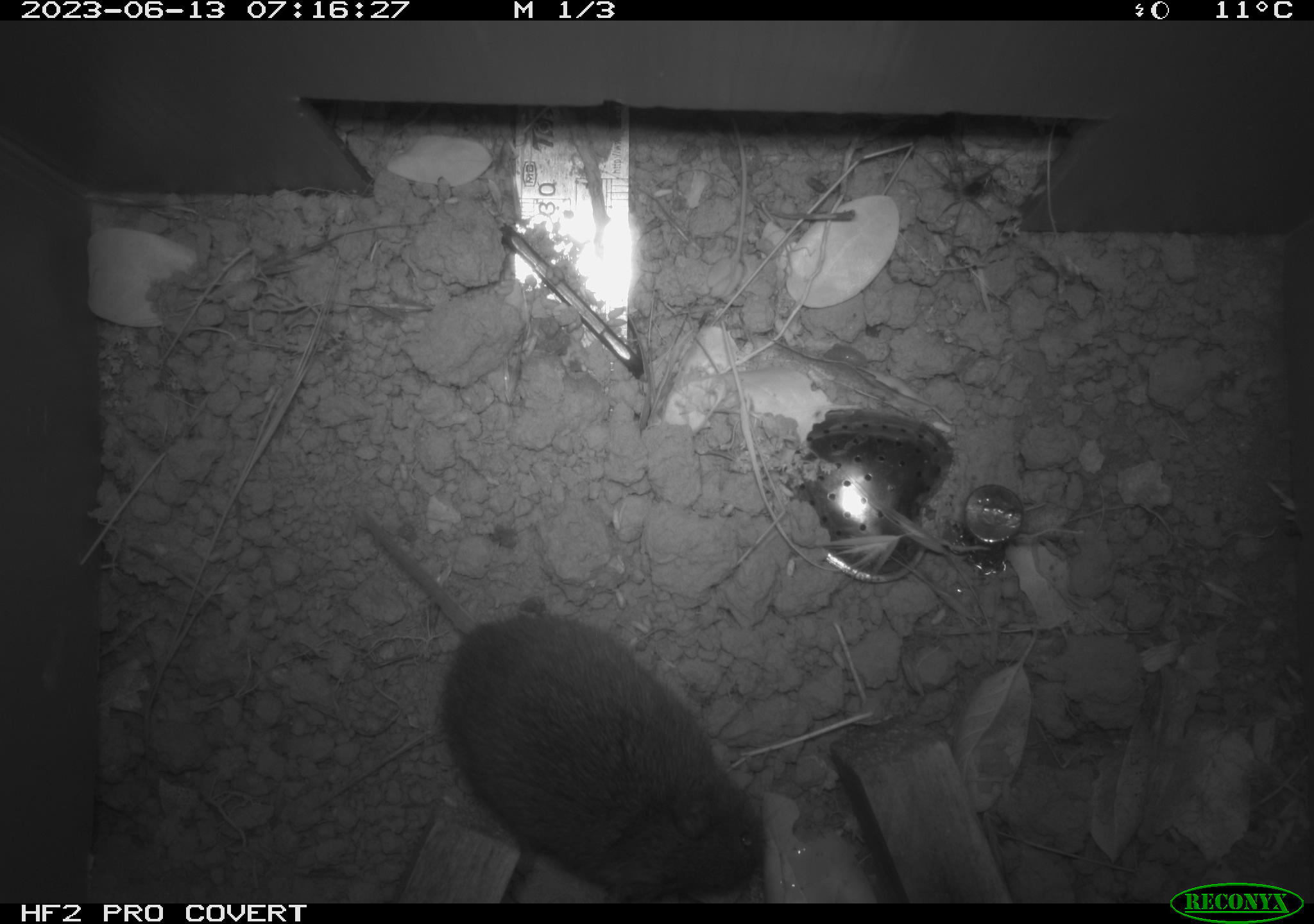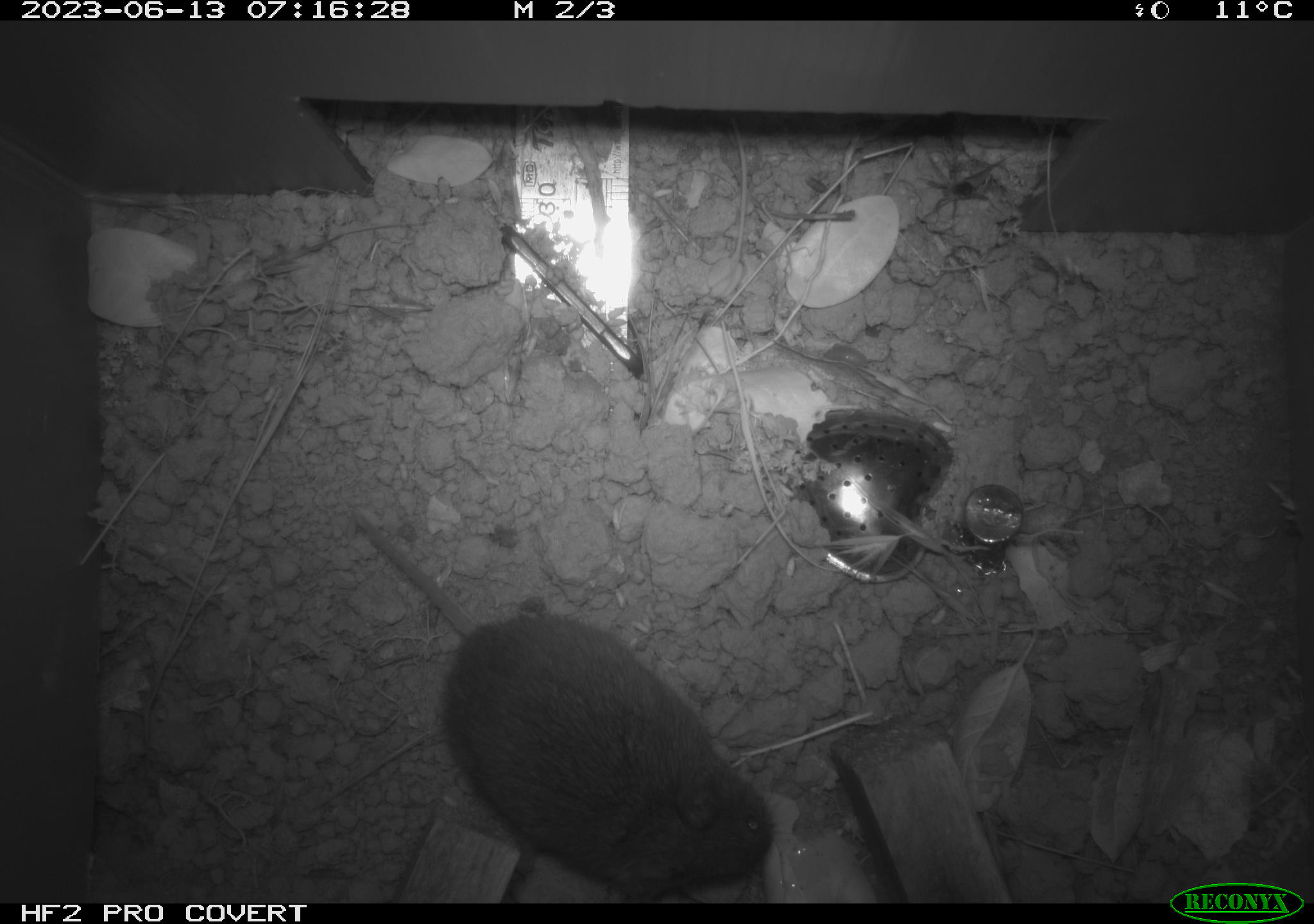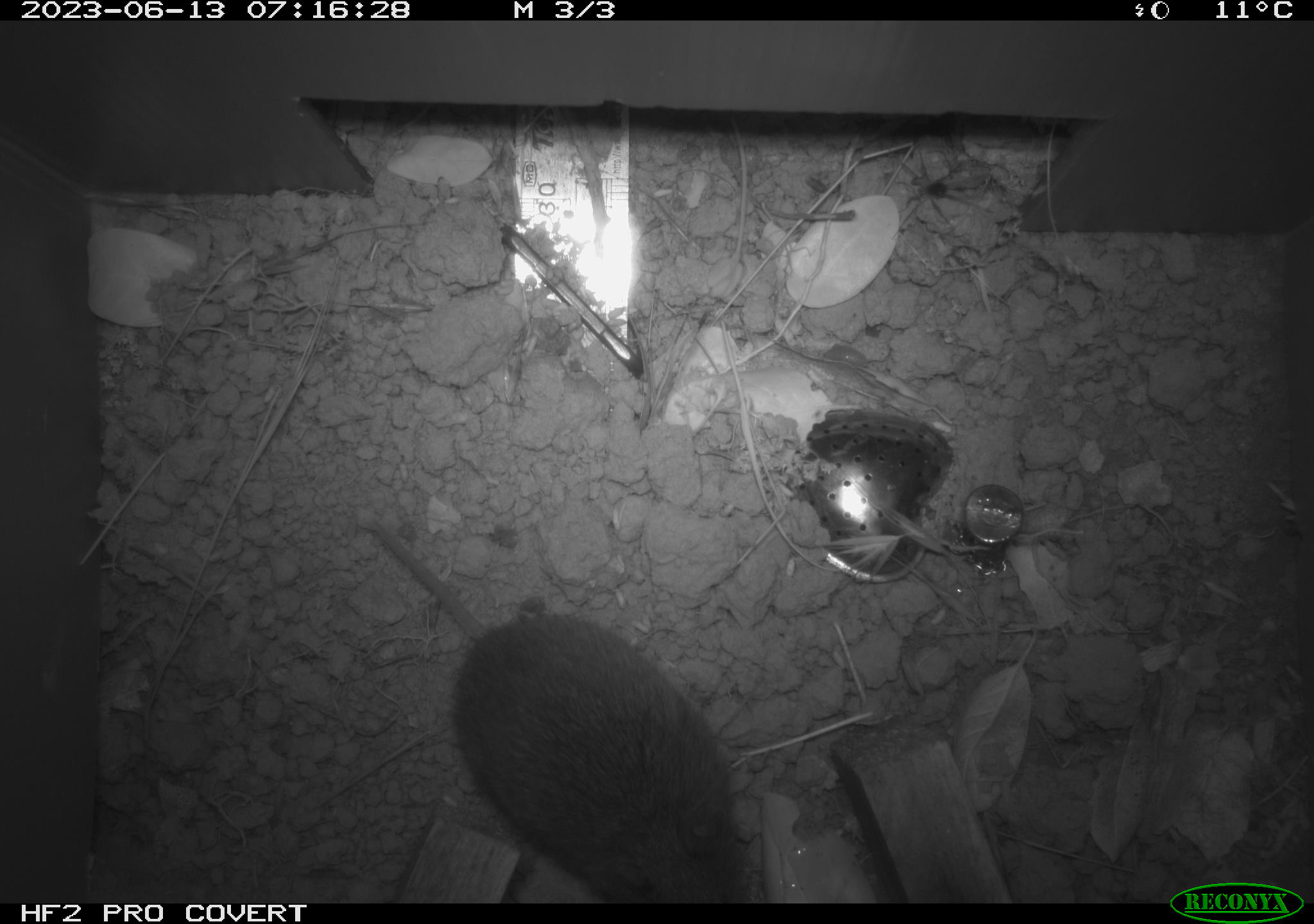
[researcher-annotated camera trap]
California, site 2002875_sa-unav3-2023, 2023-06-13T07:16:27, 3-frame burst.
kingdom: Animalia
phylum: Chordata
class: Mammalia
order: Rodentia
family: Cricetidae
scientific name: Arvicolinae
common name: voles, lemmings, and muskrats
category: arvicolinae subfamily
Arvicolinae subfamily (voles, lemmings, and muskrats) (Arvicolinae).